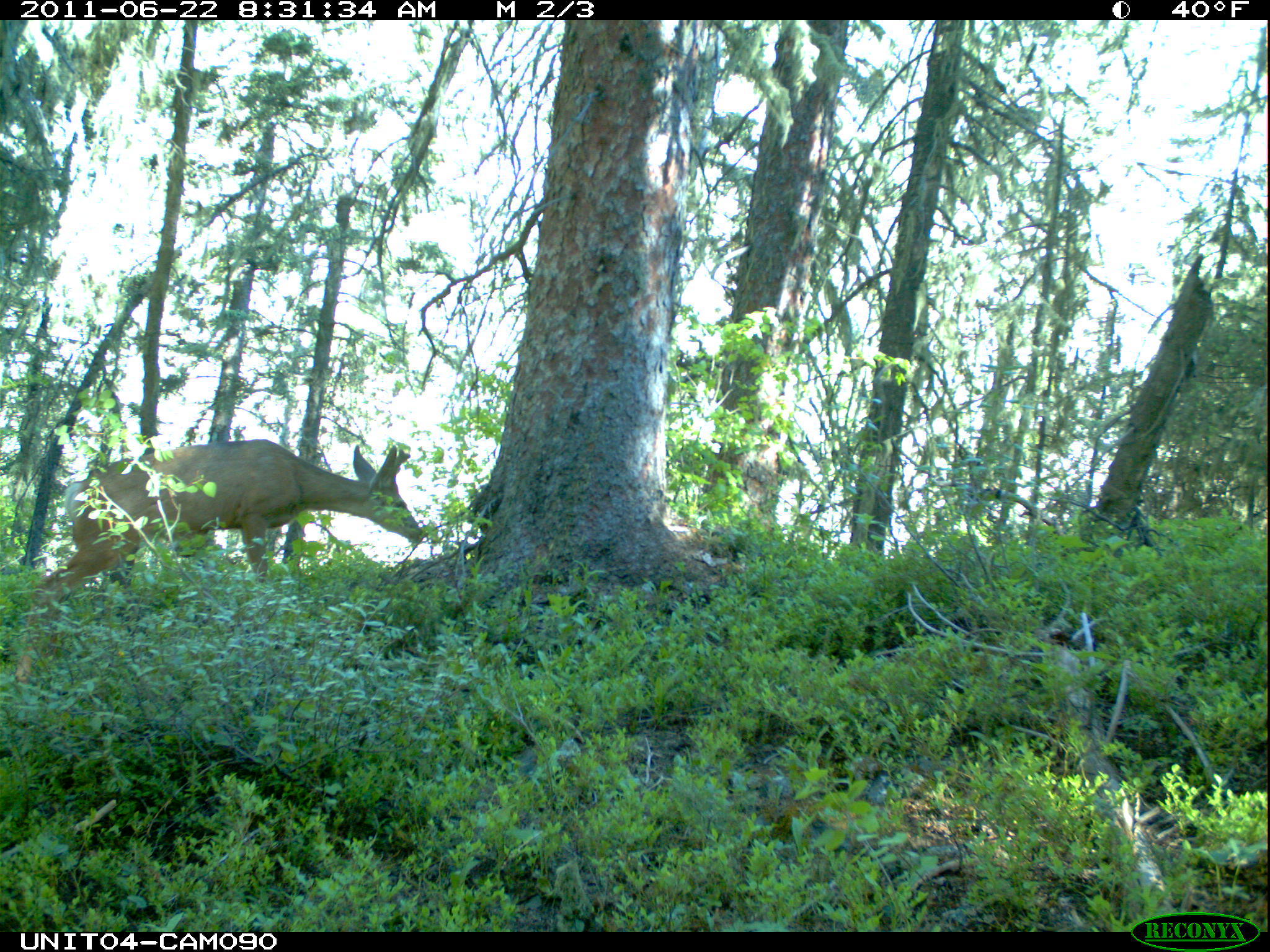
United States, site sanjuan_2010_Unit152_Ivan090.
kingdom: Animalia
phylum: Chordata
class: Mammalia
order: Artiodactyla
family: Cervidae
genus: Odocoileus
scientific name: Odocoileus hemionus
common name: mule deer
Odocoileus hemionus (mule deer).